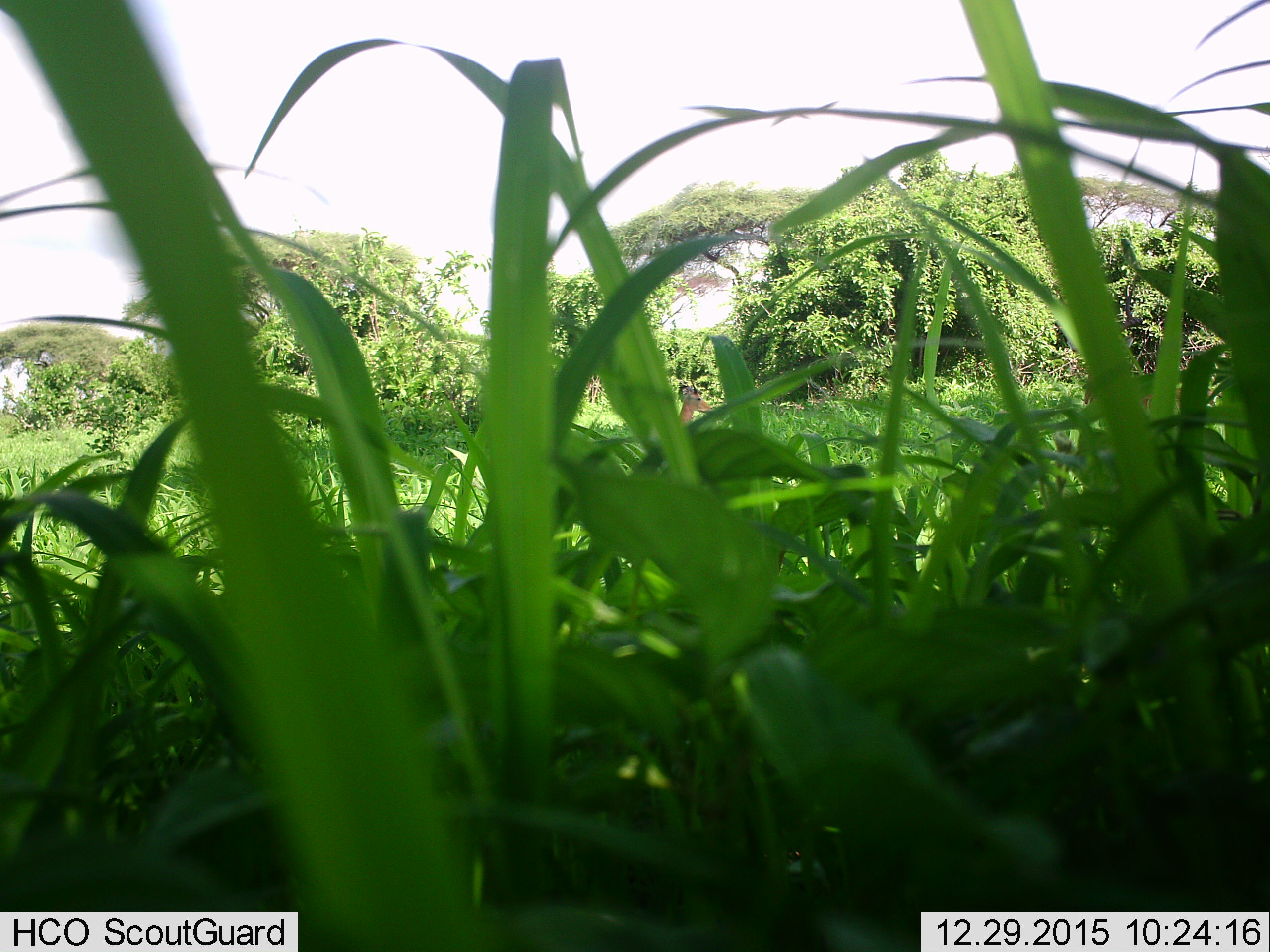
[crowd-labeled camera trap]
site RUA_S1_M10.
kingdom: Animalia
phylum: Chordata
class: Mammalia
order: Artiodactyla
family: Bovidae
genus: Aepyceros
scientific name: Aepyceros melampus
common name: impala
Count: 1.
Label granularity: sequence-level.